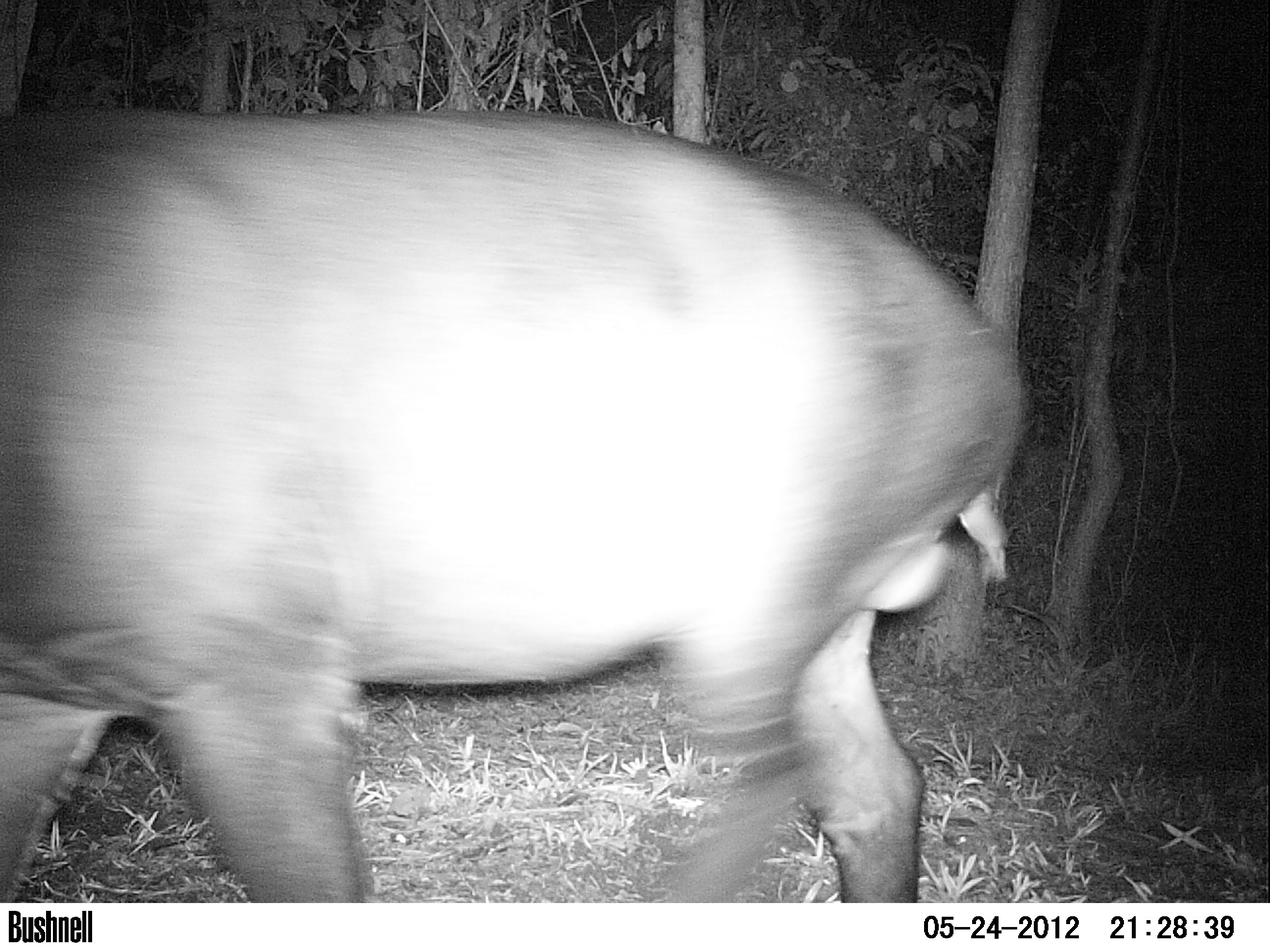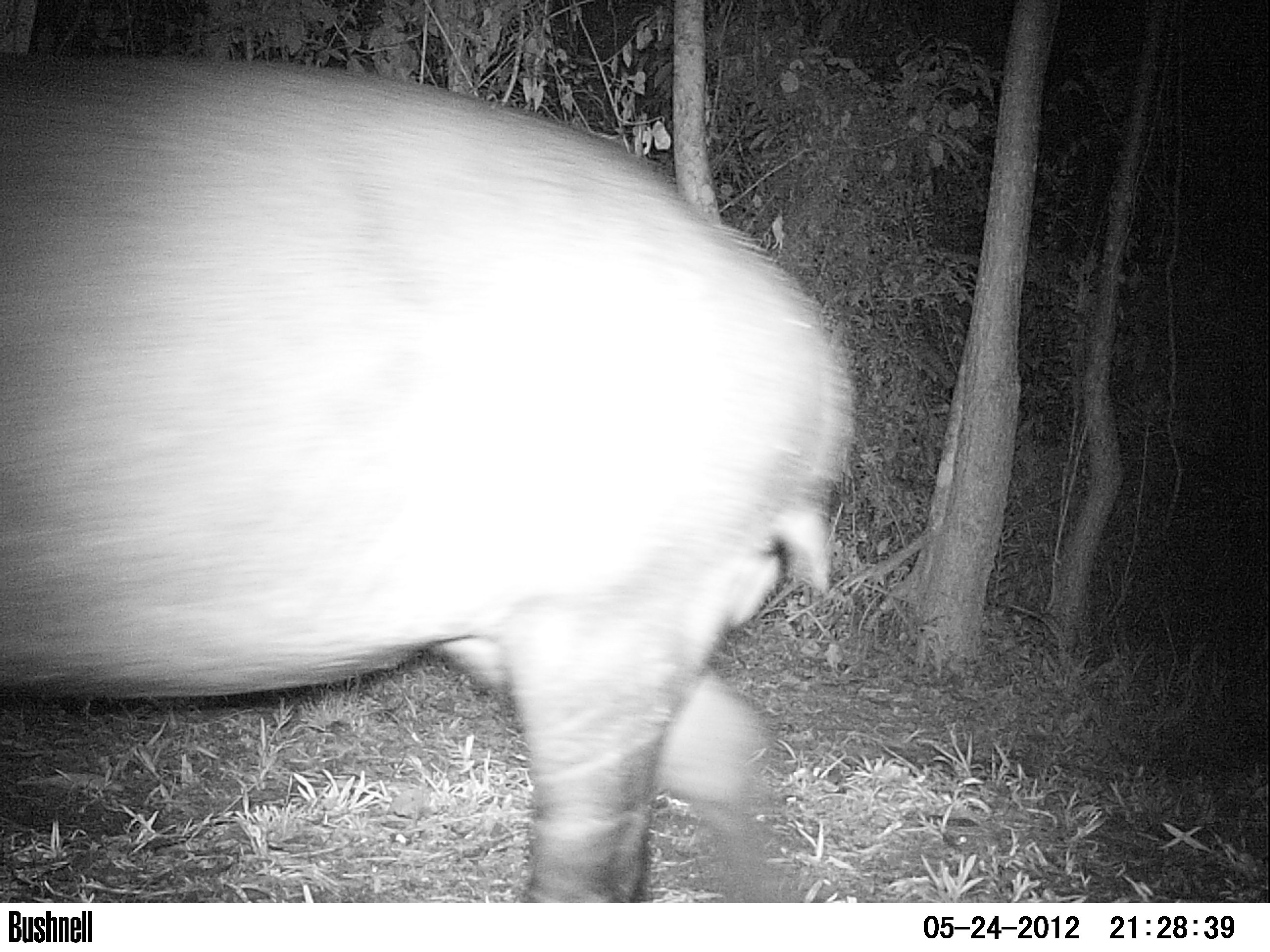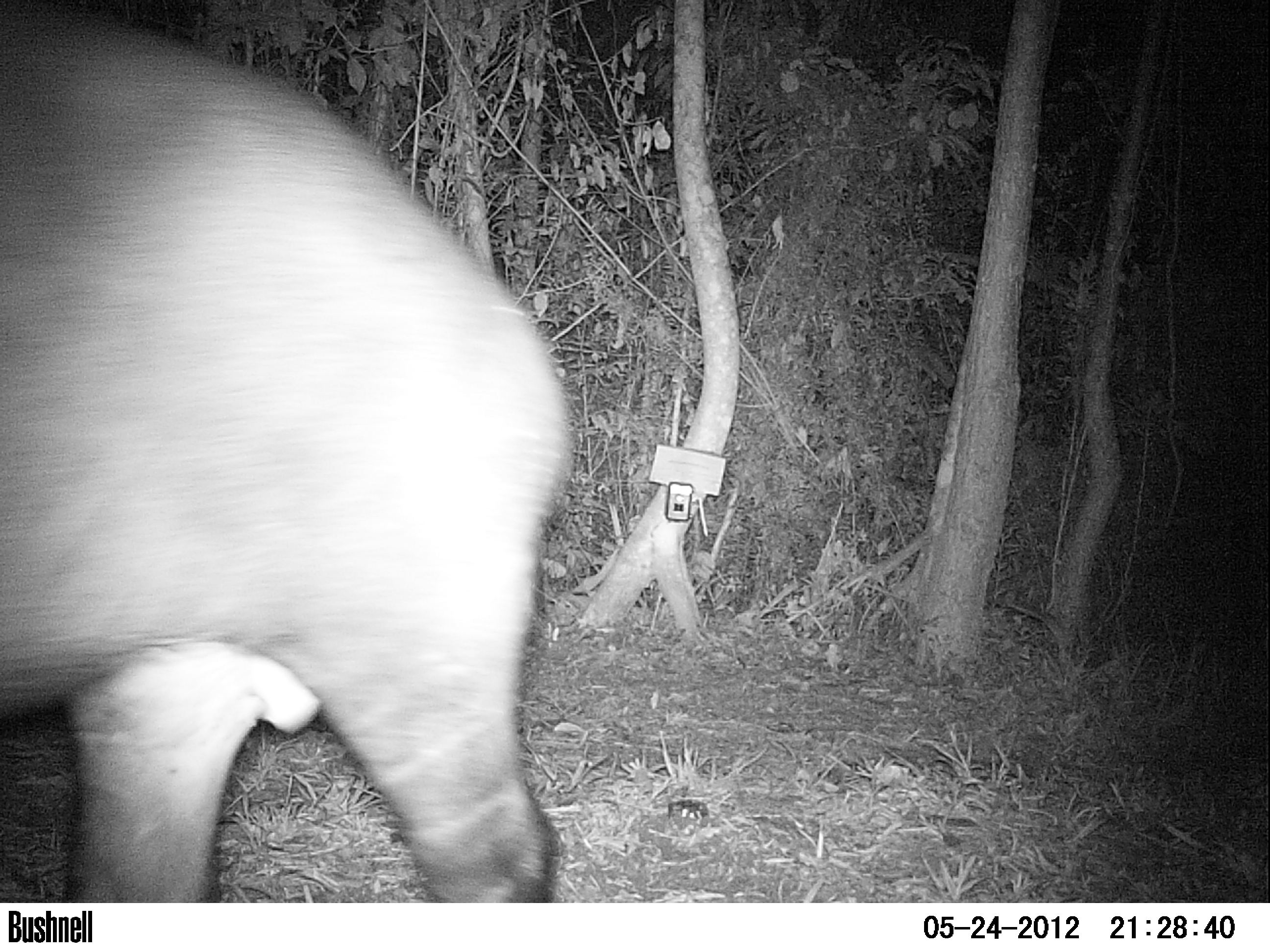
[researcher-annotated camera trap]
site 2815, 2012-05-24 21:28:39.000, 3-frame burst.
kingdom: Animalia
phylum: Chordata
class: Mammalia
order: Perissodactyla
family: Tapiridae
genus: Tapirus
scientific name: Tapirus bairdii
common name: baird's tapir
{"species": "Tapirus bairdii (baird's tapir)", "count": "1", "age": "adult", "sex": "male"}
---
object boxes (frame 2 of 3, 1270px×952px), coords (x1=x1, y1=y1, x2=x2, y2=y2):
tapirus bairdii: (x1=0, y1=48, x2=859, y2=902)